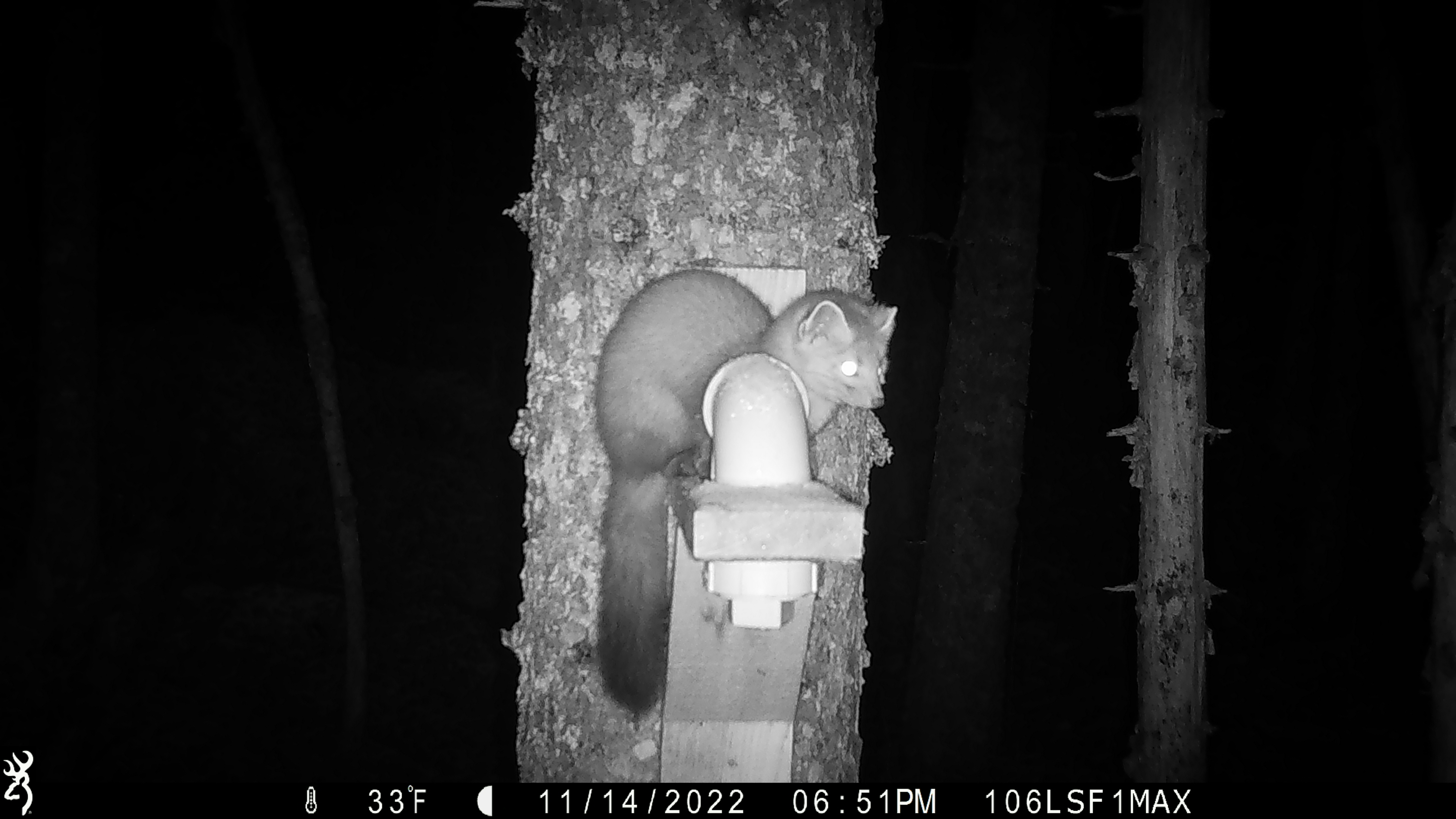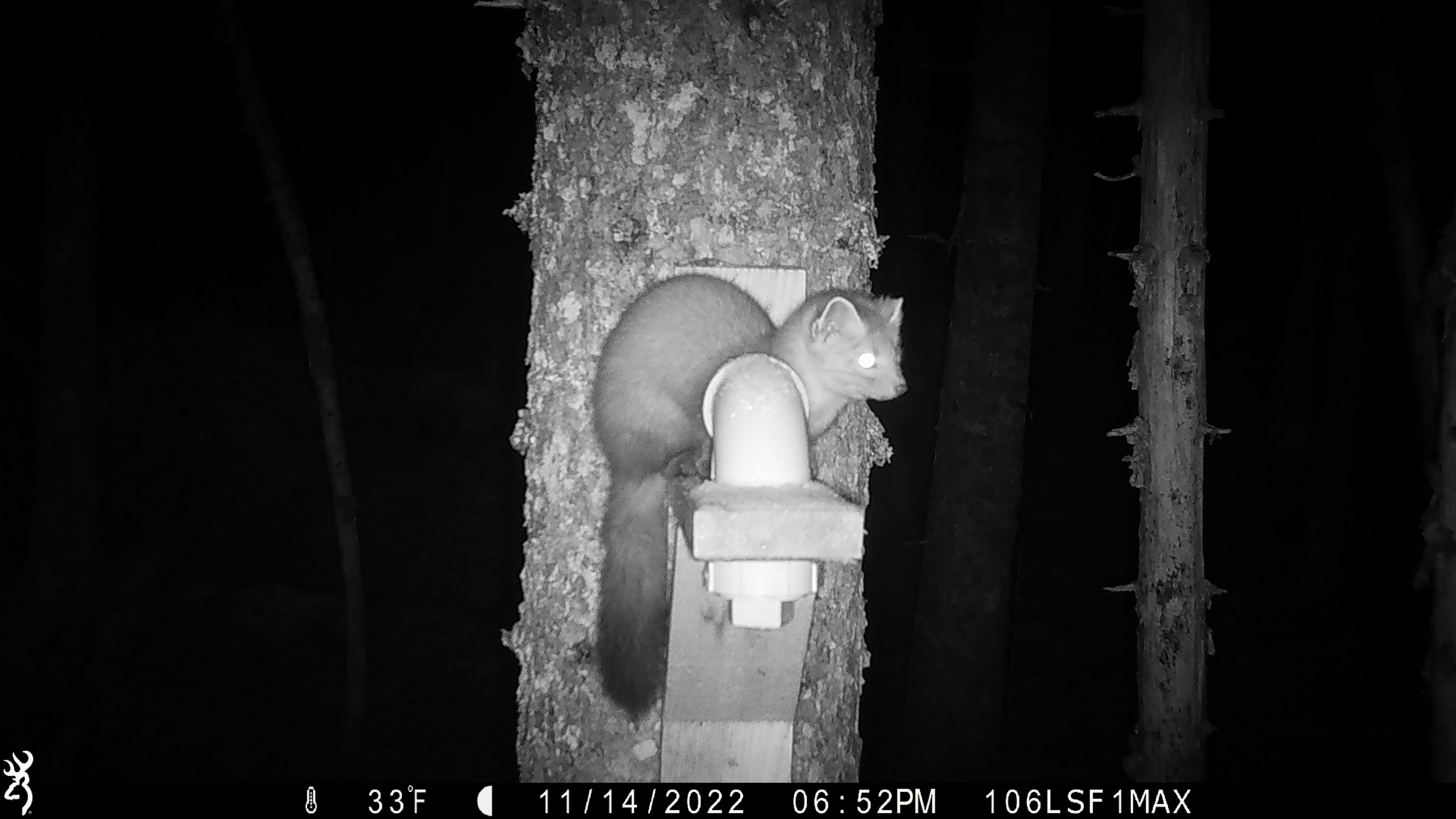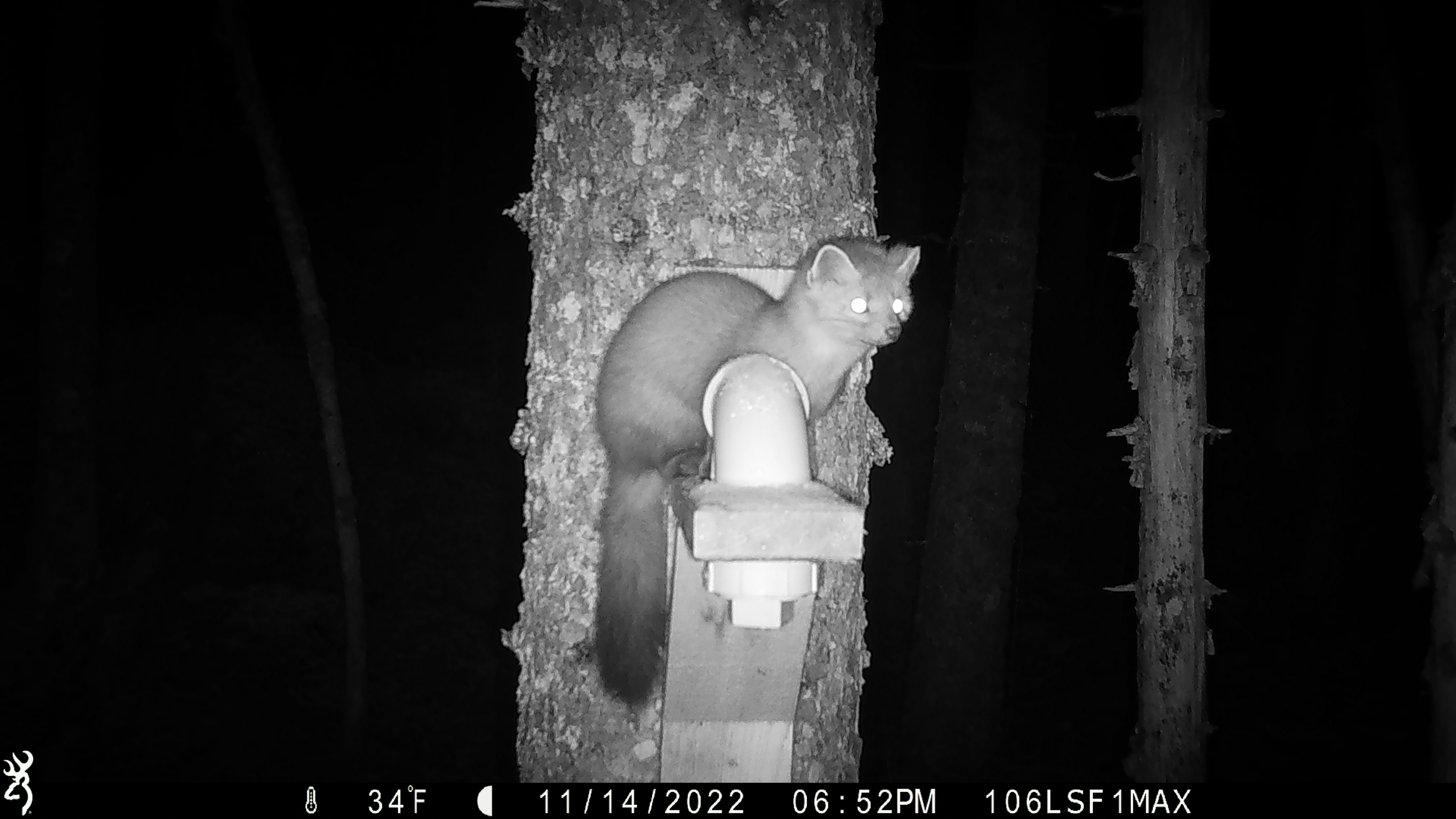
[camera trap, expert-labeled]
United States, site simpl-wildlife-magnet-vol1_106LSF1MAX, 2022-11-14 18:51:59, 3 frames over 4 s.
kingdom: Animalia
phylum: Chordata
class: Mammalia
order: Carnivora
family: Mustelidae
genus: Martes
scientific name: Martes americana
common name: american marten